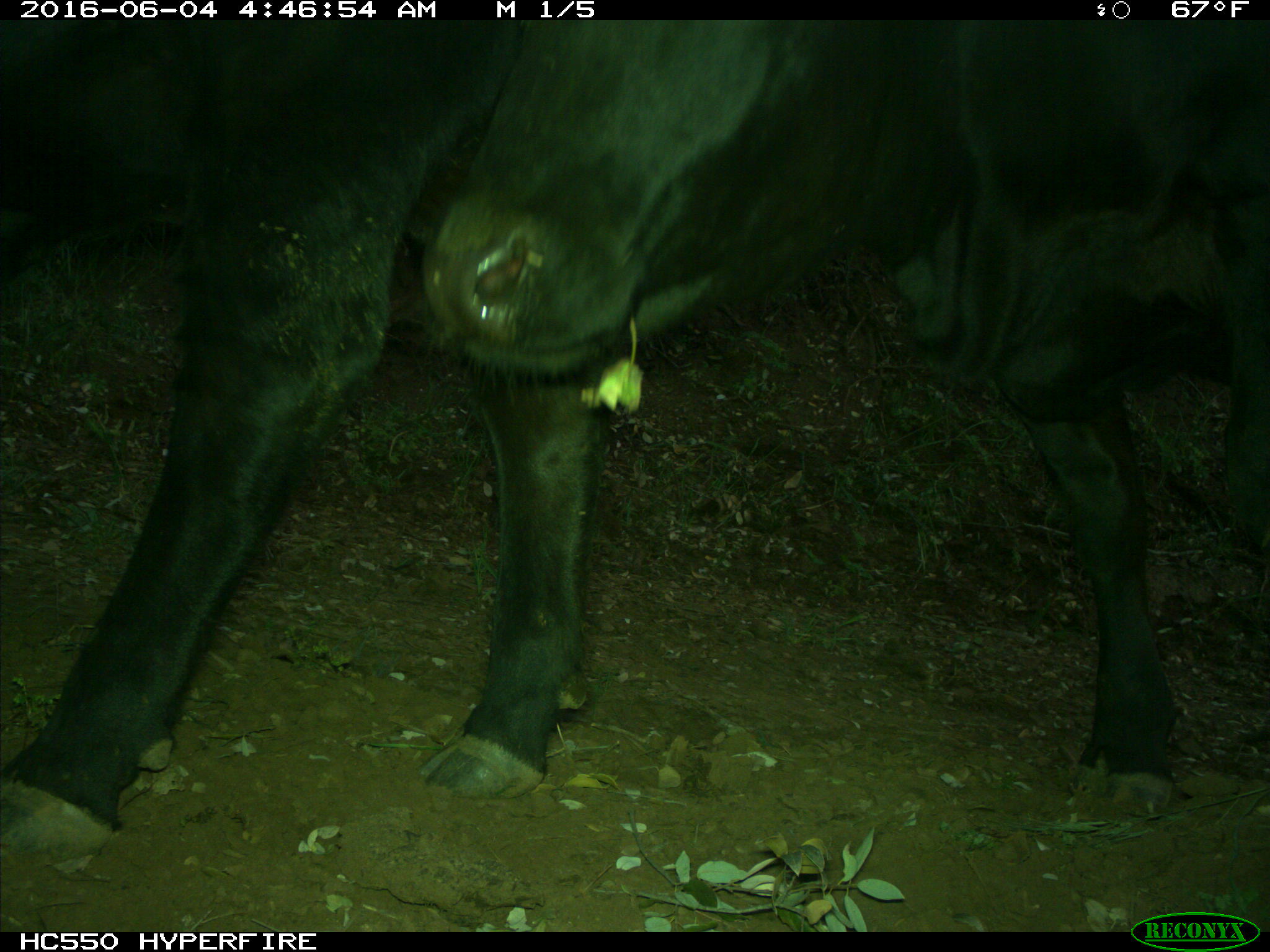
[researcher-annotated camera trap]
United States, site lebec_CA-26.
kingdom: Animalia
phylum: Chordata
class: Mammalia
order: Artiodactyla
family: Bovidae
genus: Bos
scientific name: Bos taurus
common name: domestic cow